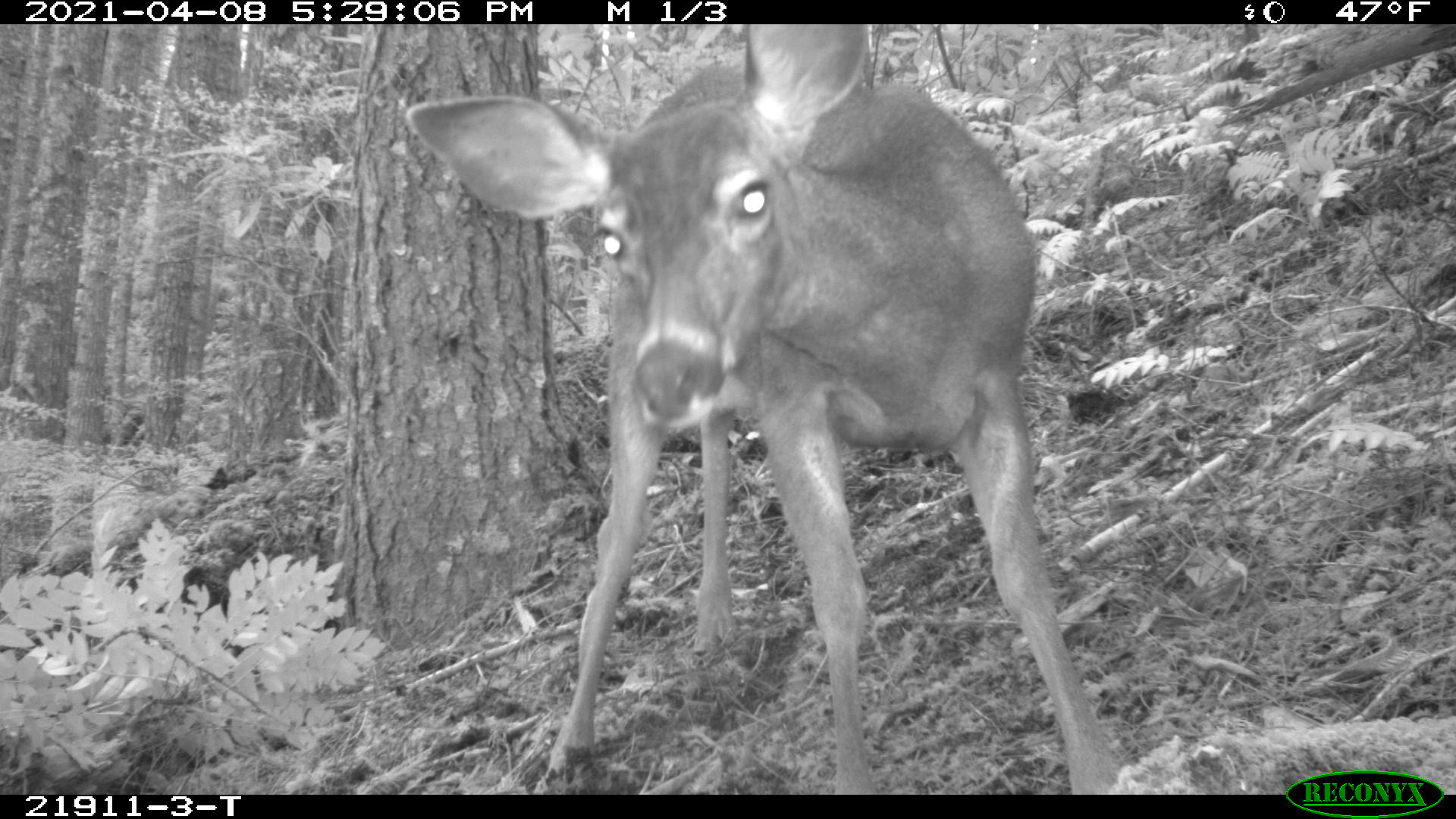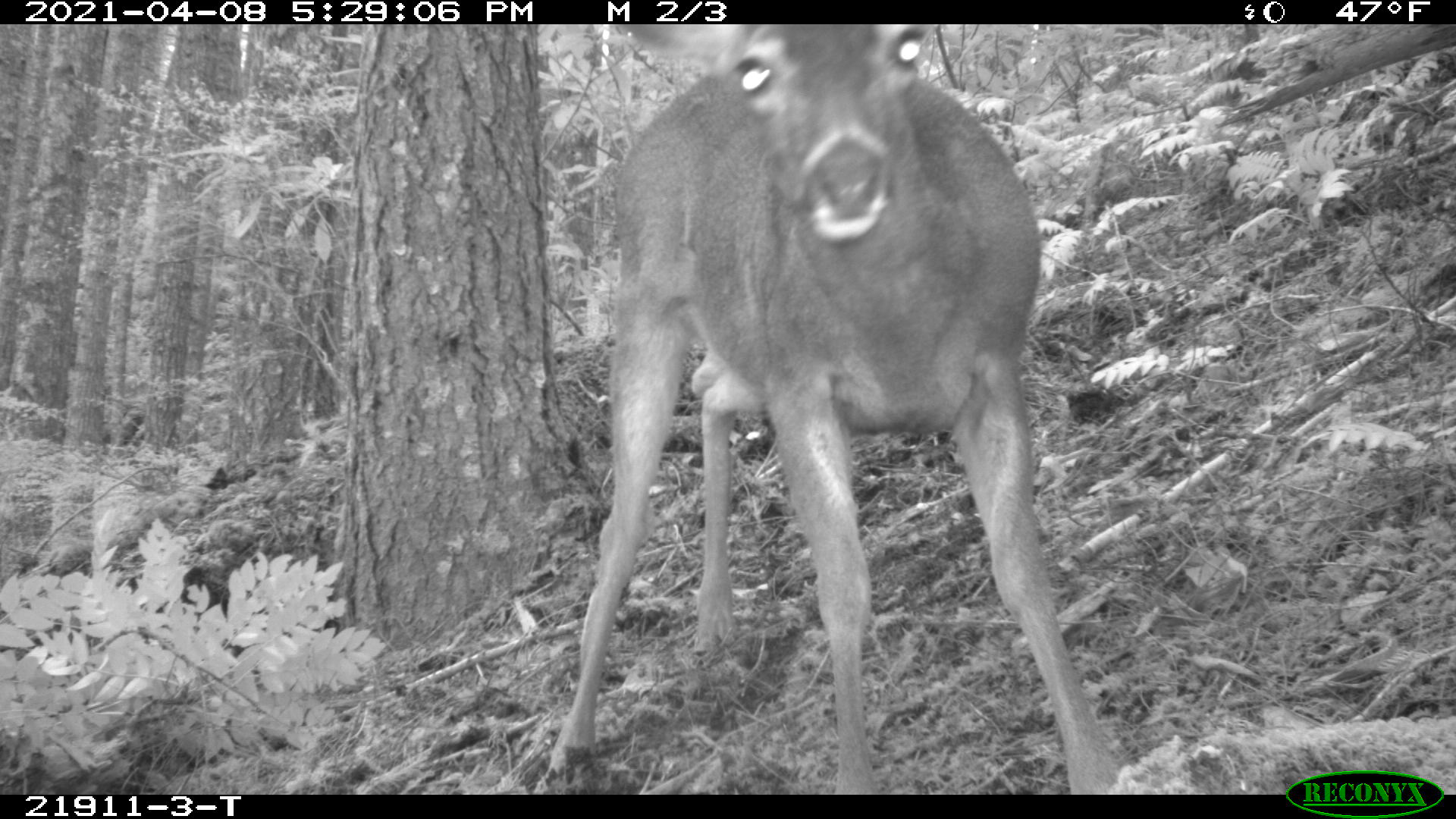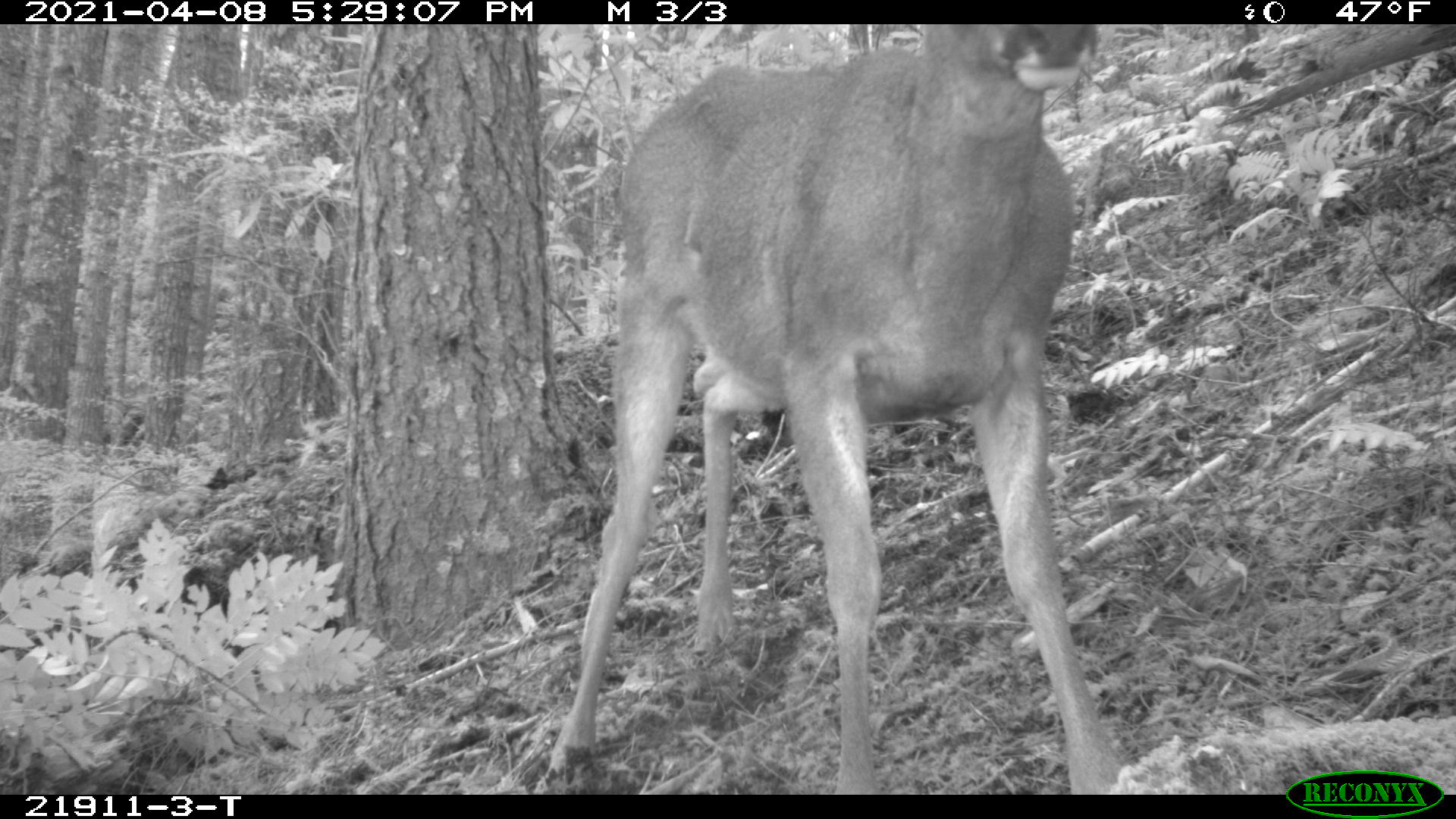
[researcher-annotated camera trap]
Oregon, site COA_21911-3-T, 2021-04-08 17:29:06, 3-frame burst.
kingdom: Animalia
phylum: Chordata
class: Mammalia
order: Artiodactyla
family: Cervidae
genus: Odocoileus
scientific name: Odocoileus hemionus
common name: black-tailed deer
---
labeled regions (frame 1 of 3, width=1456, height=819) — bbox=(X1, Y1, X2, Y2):
black-tailed deer: bbox=(398, 29, 1122, 773)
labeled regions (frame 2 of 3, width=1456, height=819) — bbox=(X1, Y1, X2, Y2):
black-tailed deer: bbox=(534, 24, 1120, 793)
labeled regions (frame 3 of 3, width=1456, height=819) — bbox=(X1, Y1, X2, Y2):
black-tailed deer: bbox=(544, 23, 1103, 774)